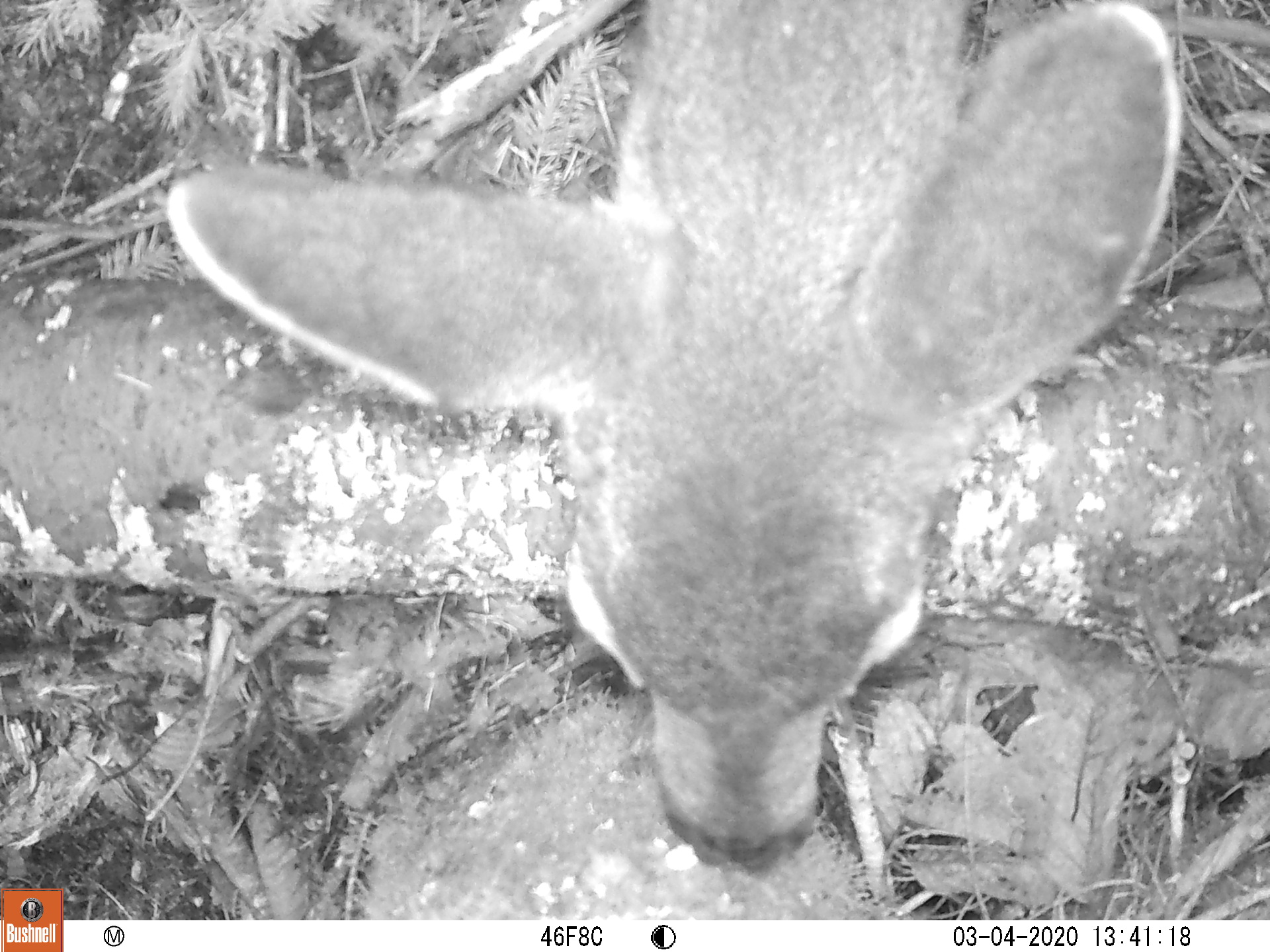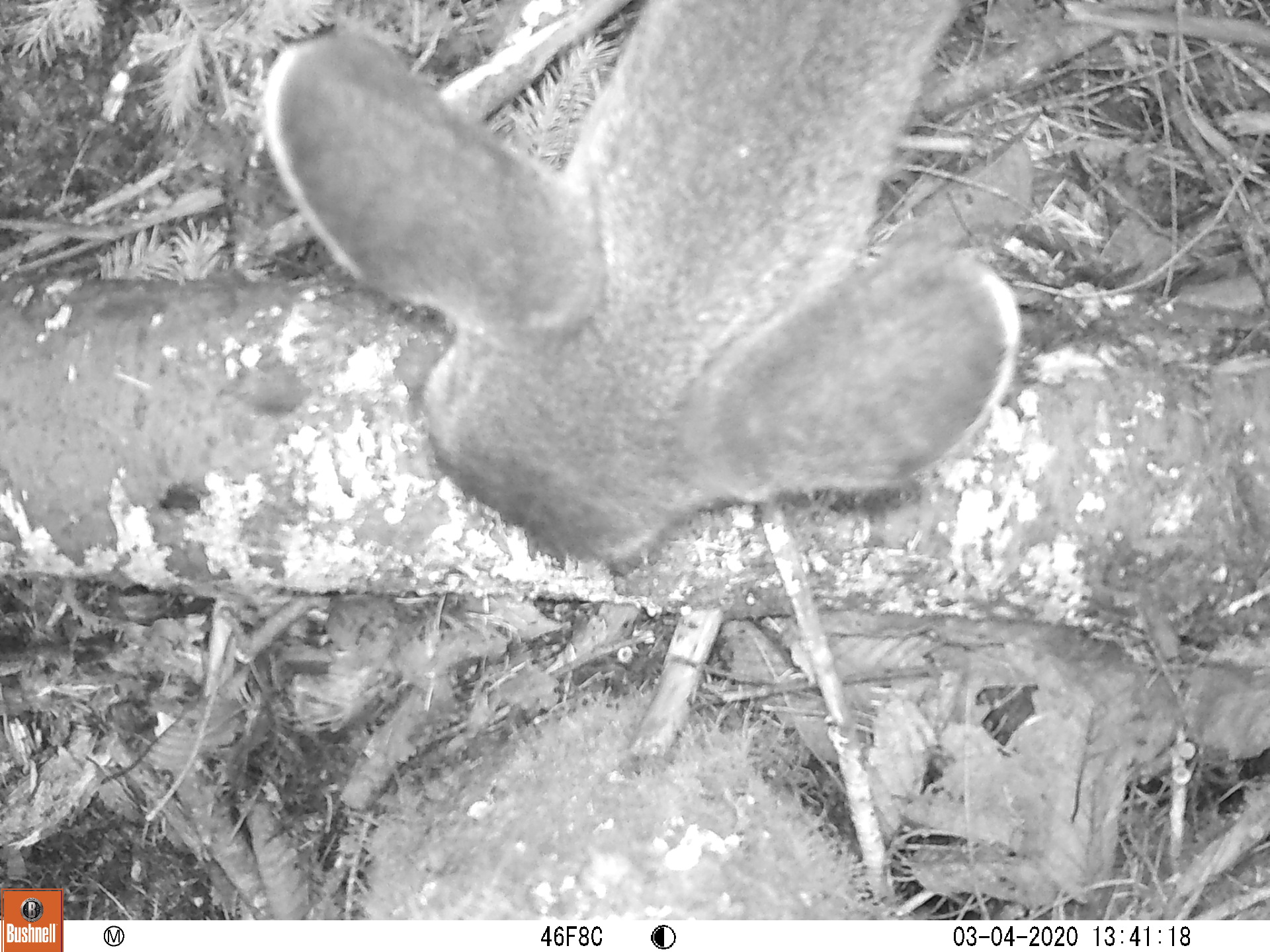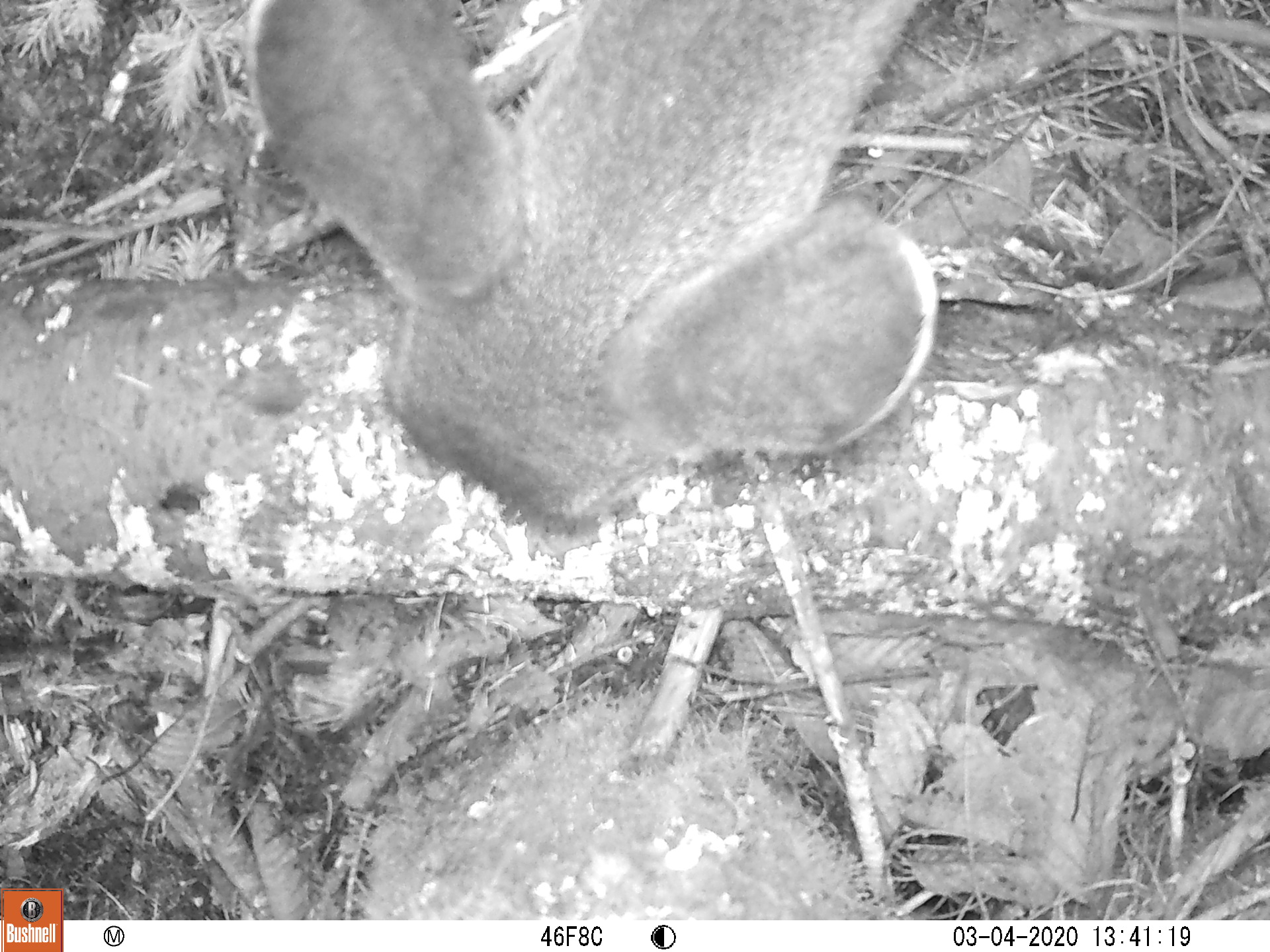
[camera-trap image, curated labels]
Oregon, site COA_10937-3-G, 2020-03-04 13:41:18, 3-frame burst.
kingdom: Animalia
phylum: Chordata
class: Mammalia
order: Artiodactyla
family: Cervidae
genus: Odocoileus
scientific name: Odocoileus hemionus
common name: black-tailed deer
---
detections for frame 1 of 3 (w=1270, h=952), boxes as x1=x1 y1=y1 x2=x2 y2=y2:
black-tailed deer: x1=153 y1=5 x2=1184 y2=875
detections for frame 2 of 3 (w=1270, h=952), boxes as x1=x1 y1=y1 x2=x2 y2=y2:
black-tailed deer: x1=245 y1=3 x2=1024 y2=574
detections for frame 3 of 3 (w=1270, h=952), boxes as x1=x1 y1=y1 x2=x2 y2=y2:
black-tailed deer: x1=243 y1=3 x2=946 y2=541